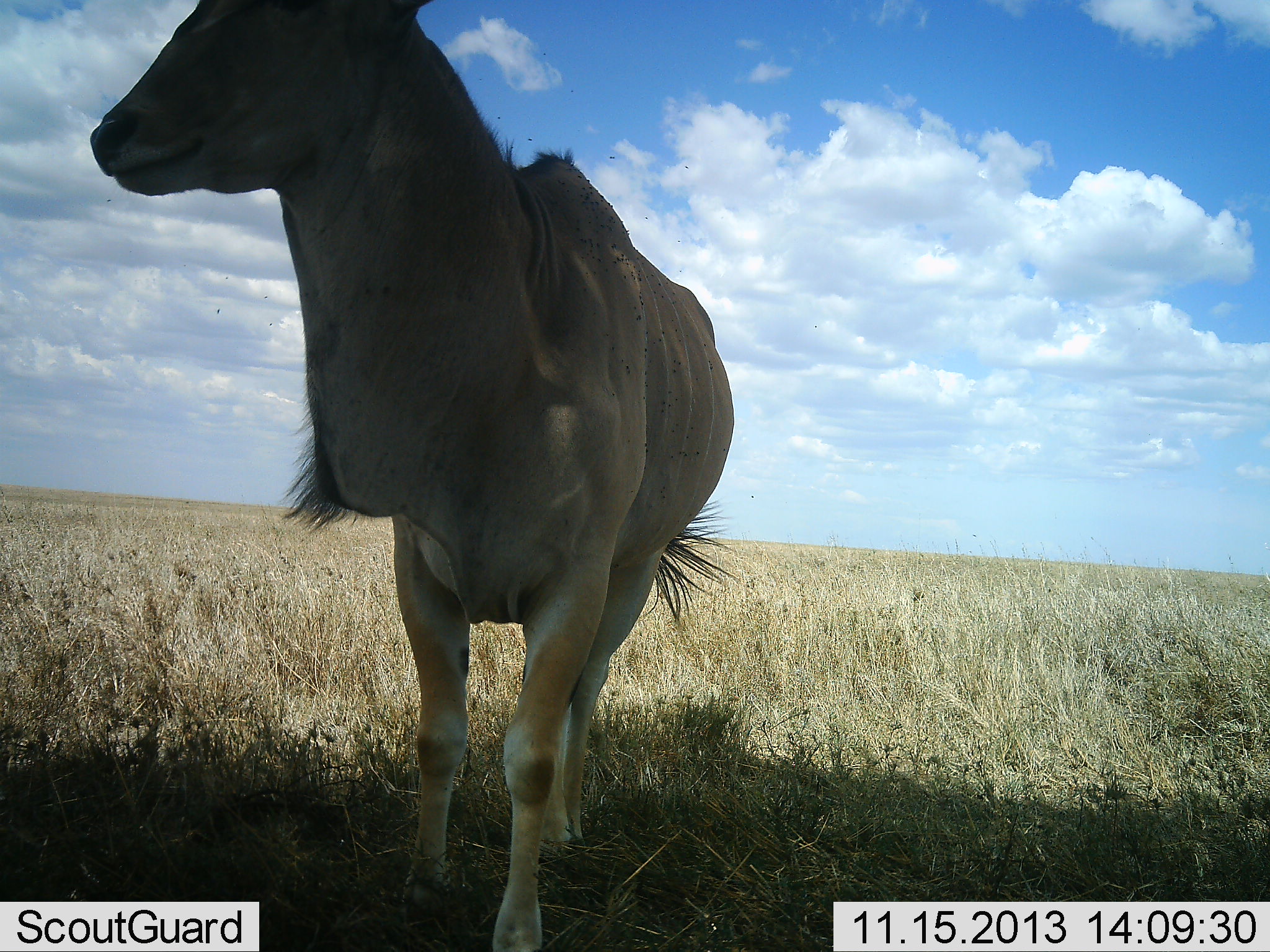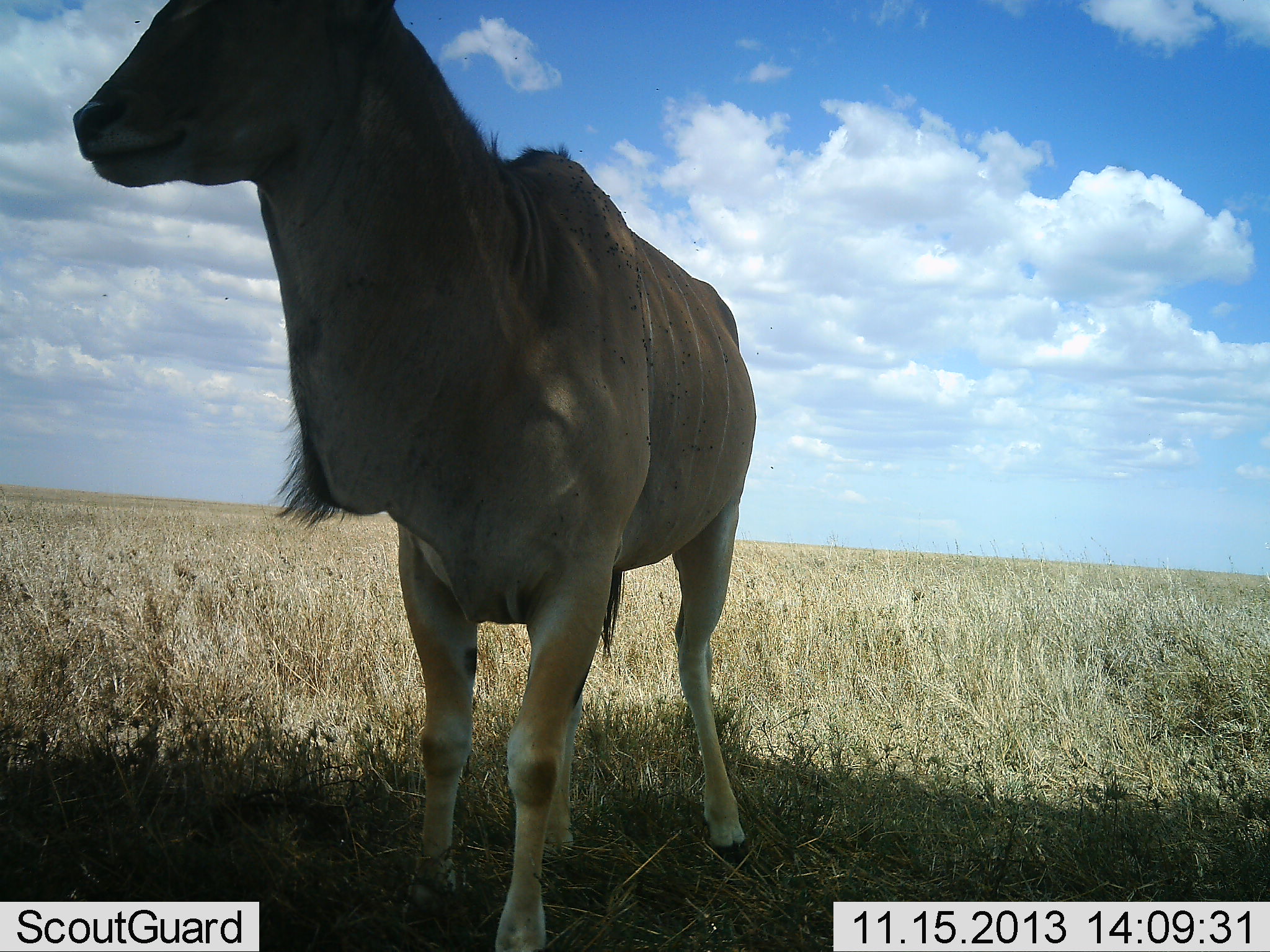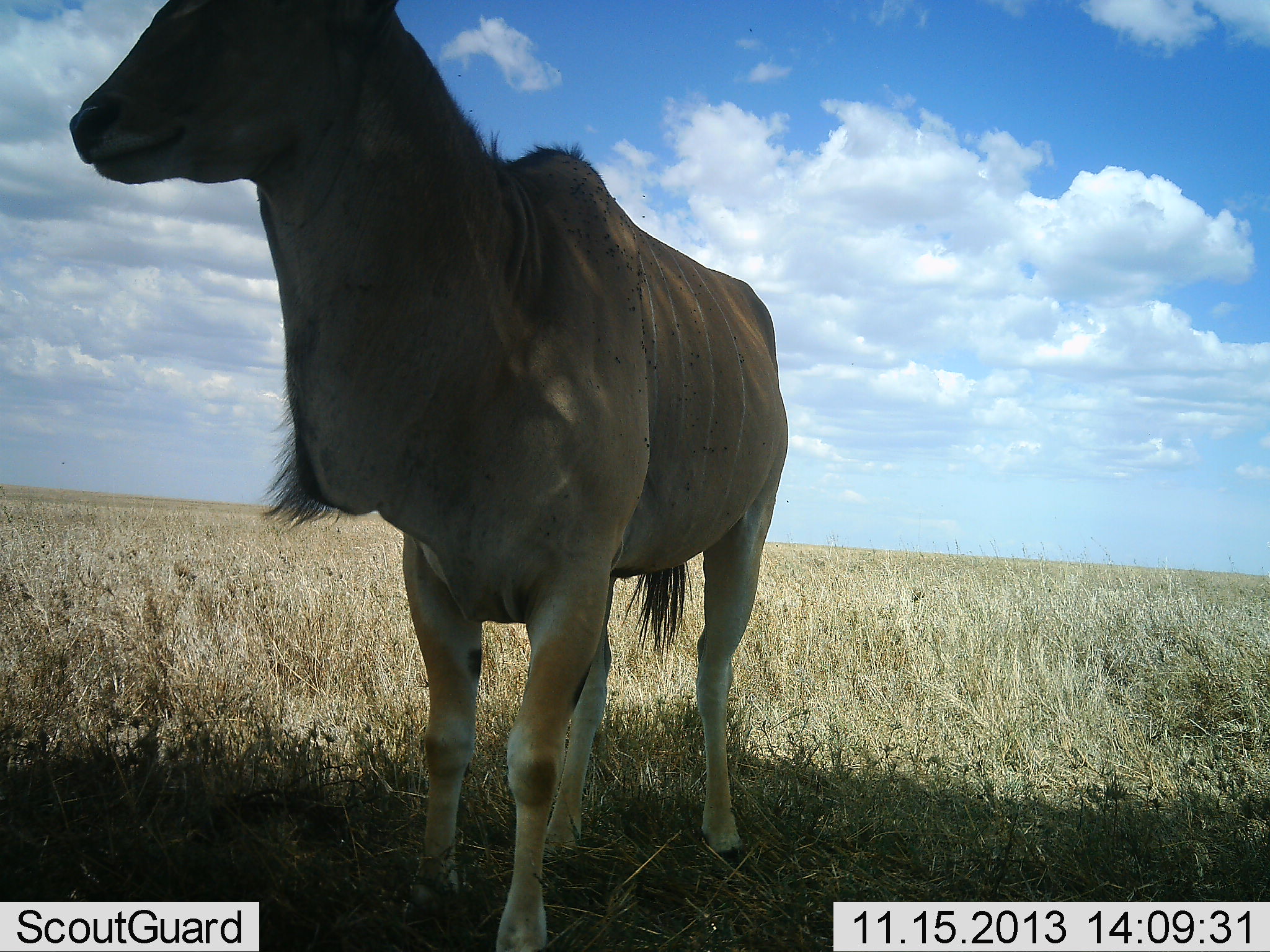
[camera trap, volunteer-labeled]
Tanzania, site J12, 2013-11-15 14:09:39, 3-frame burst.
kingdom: Animalia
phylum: Chordata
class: Mammalia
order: Artiodactyla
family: Bovidae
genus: Tragelaphus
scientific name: Tragelaphus oryx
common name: eland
Eland (Tragelaphus oryx), count 1. Behavior (volunteer vote fractions): standing 100%, resting 0%, moving 10%, interacting 0%. Young present (vote fraction): 0%. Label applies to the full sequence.